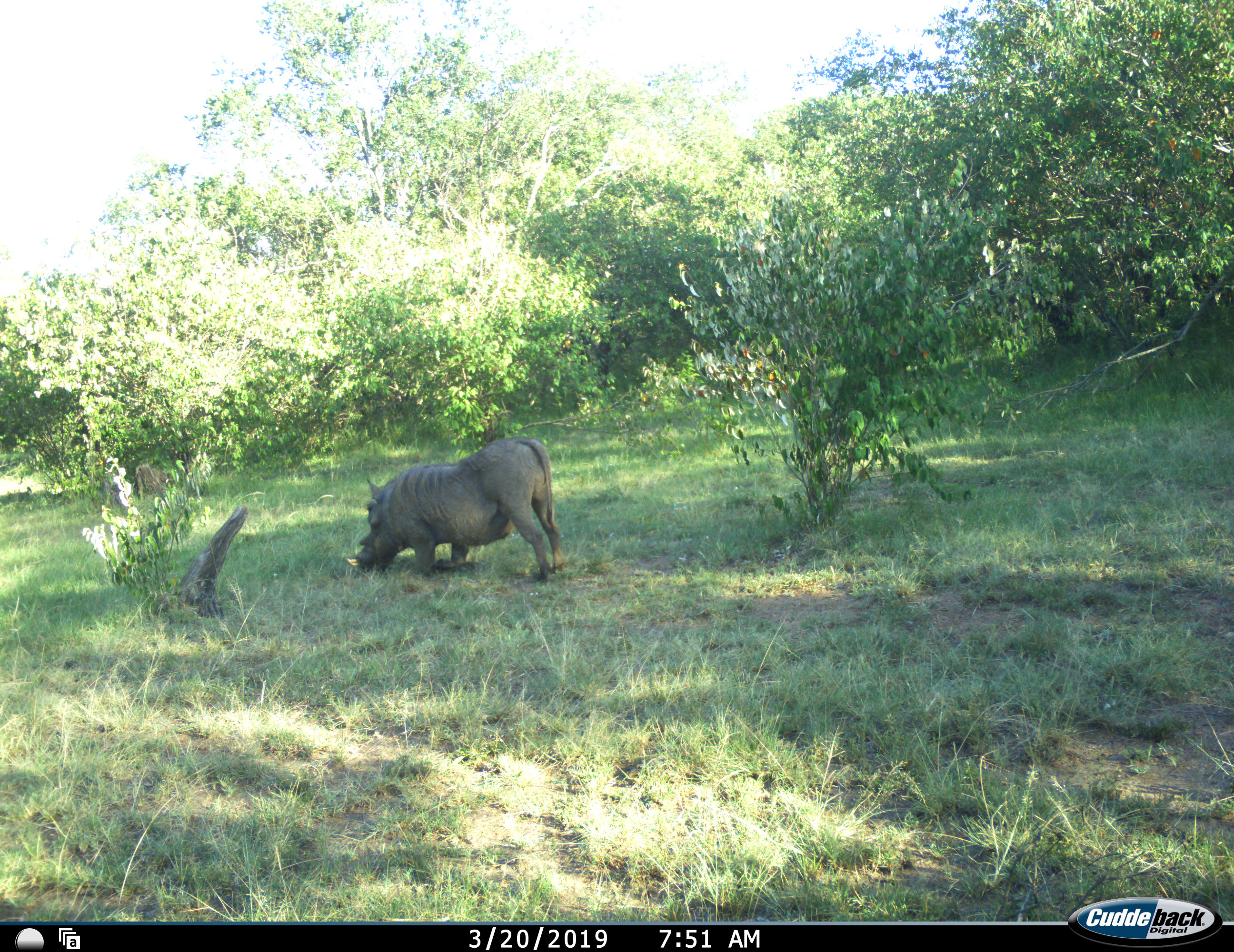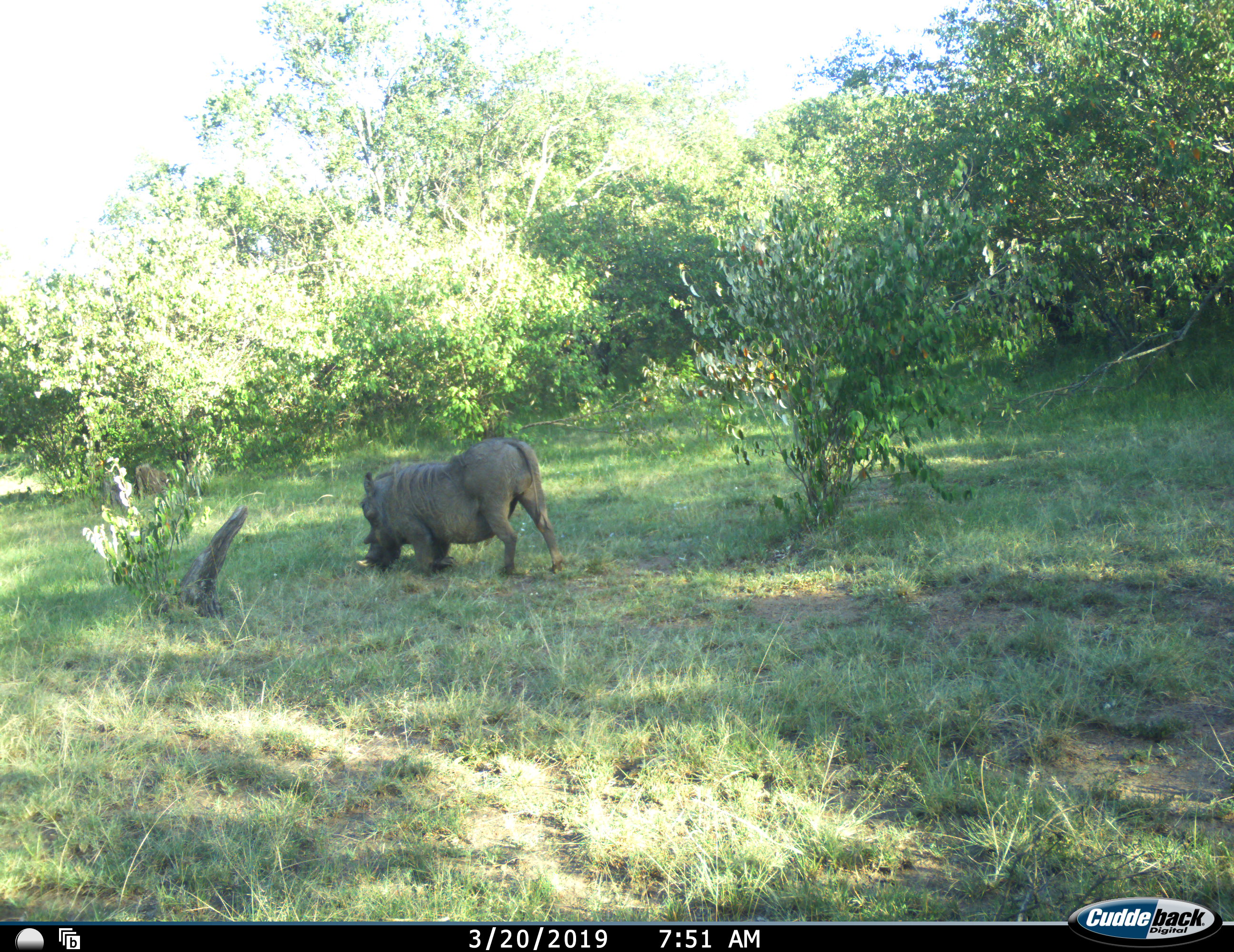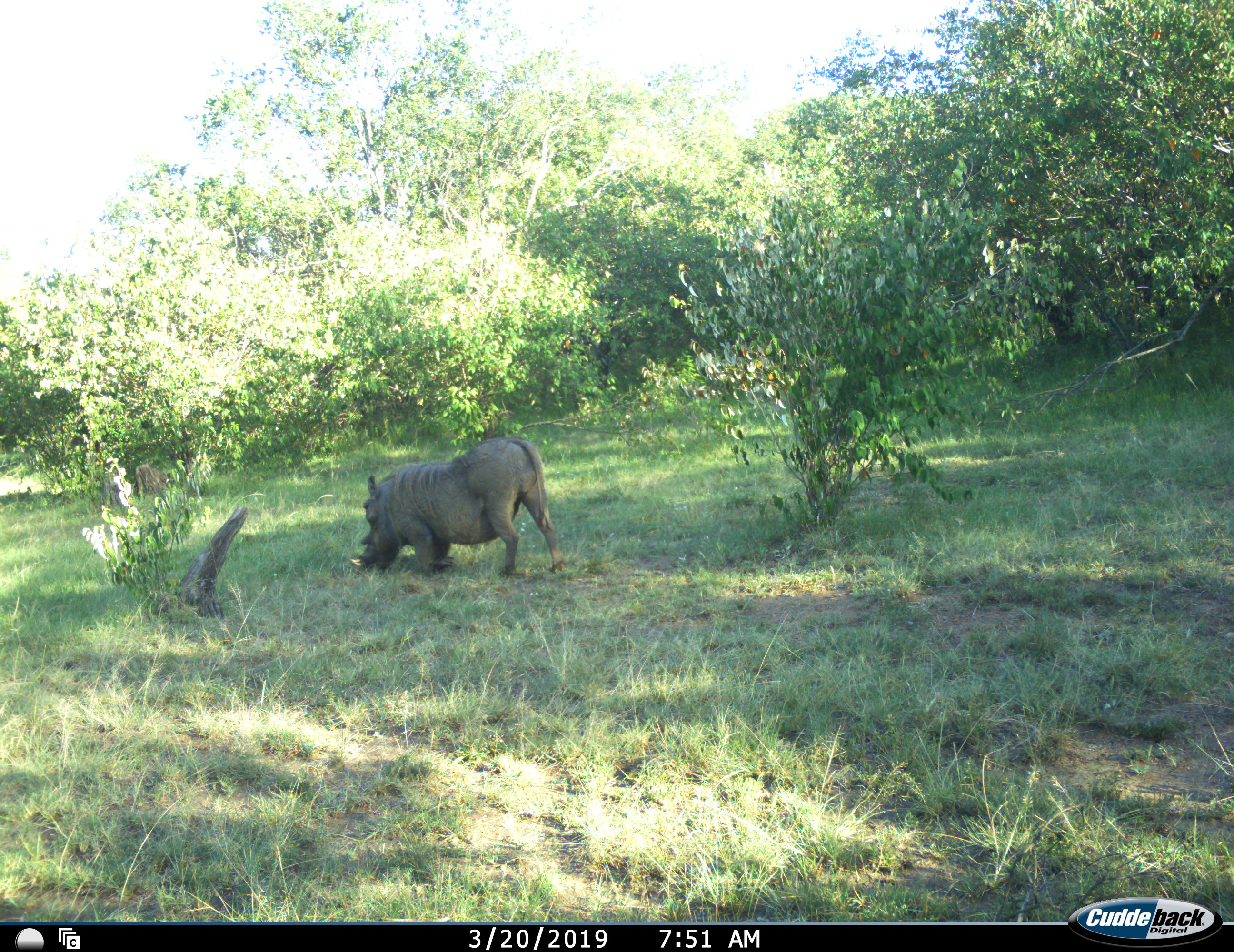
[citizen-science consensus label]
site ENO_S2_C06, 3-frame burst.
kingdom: Animalia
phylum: Chordata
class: Mammalia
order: Artiodactyla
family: Suidae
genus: Phacochoerus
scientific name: Phacochoerus africanus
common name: warthog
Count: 1.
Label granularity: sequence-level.